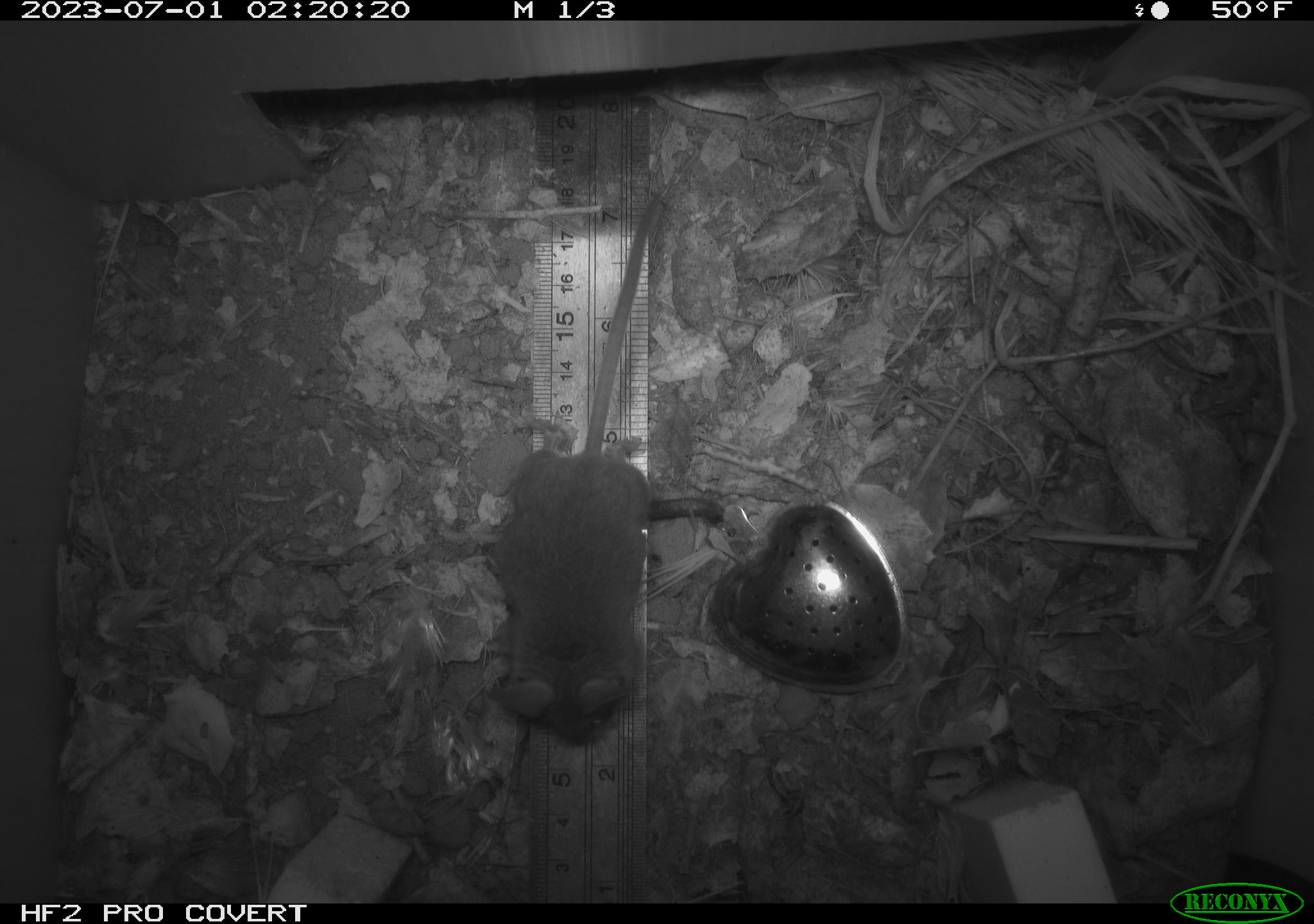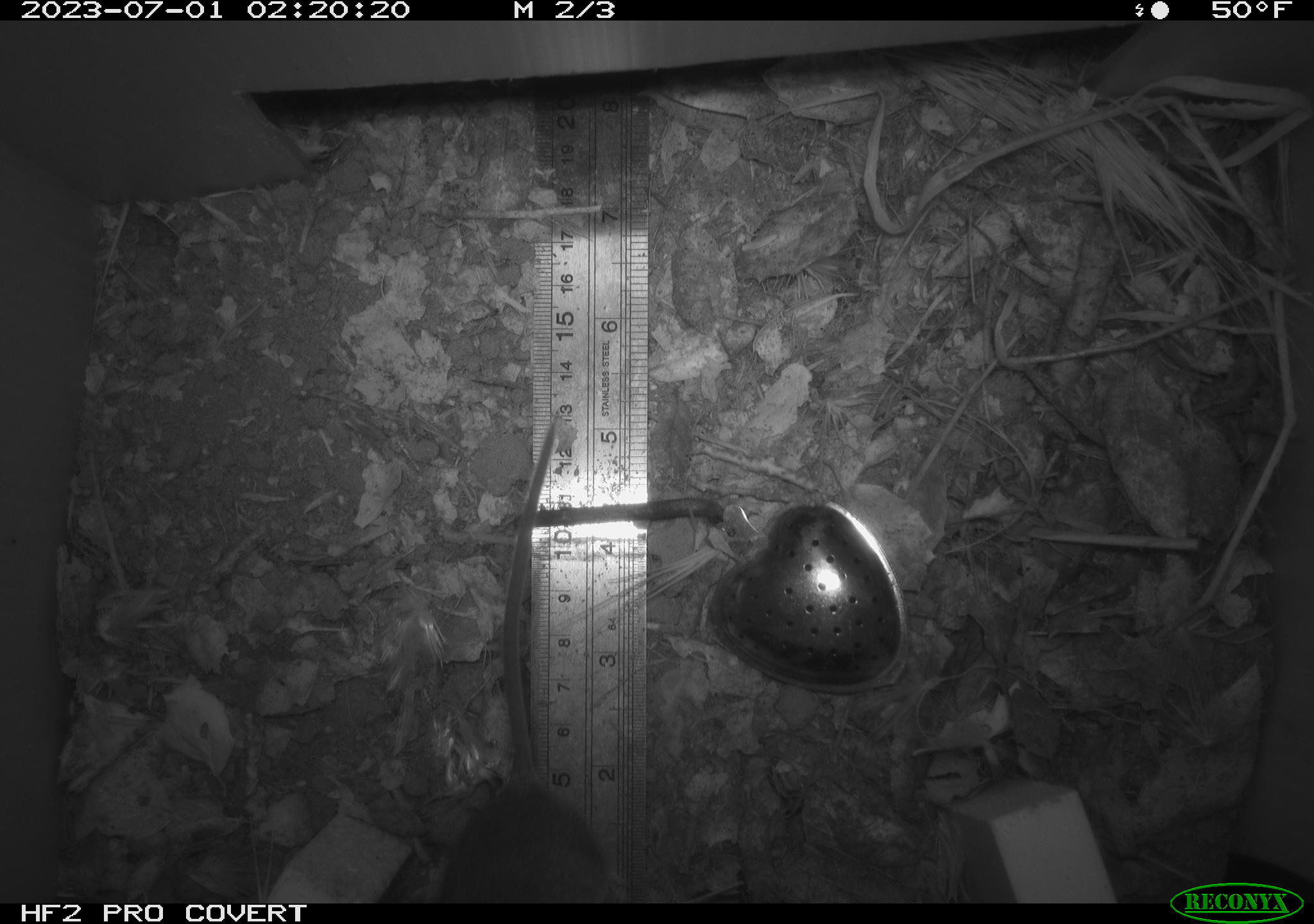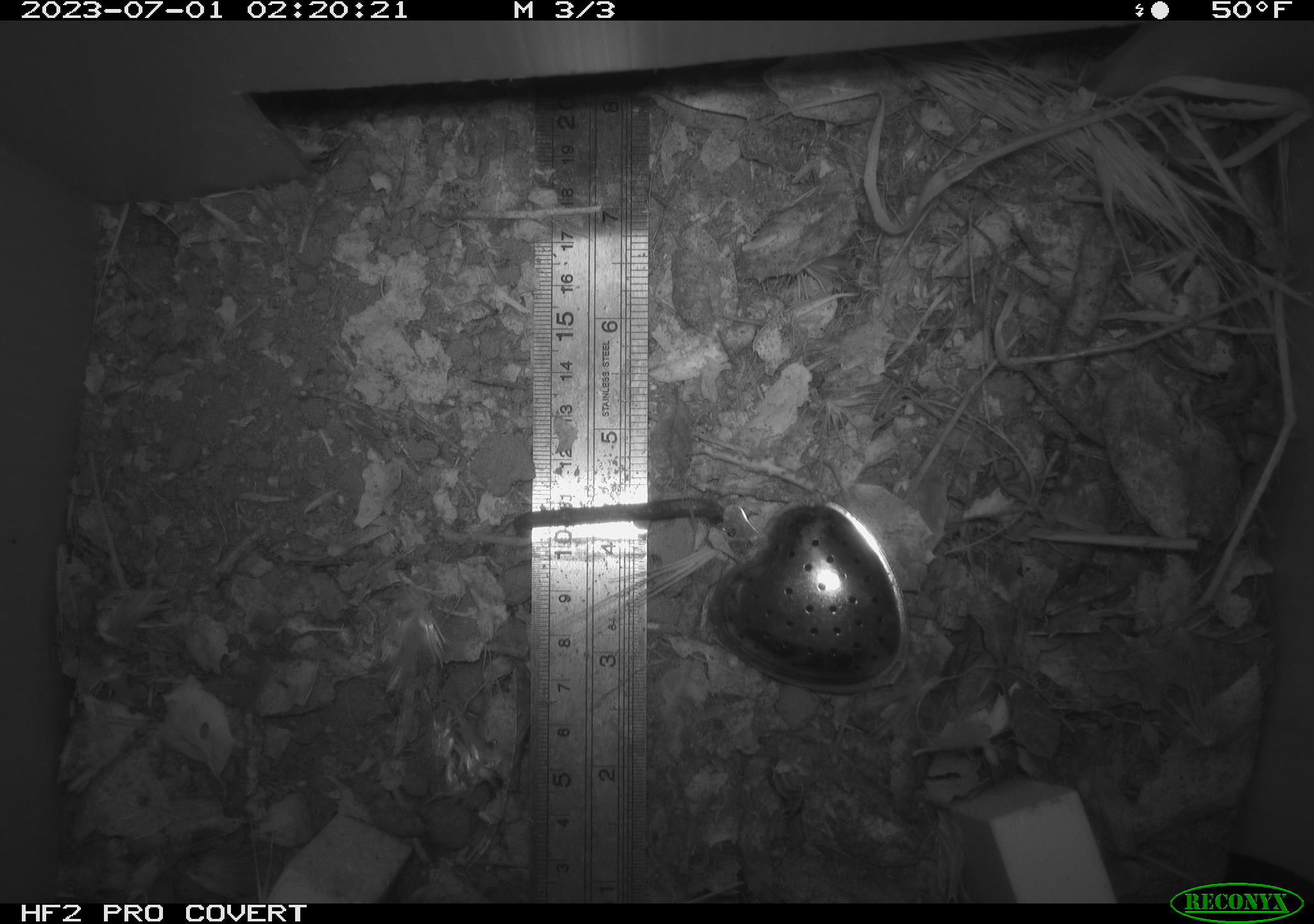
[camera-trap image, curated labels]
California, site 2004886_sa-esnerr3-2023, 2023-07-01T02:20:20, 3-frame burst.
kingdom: Animalia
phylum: Chordata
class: Mammalia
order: Rodentia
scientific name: Rodentia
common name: mouse species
Mouse species (Rodentia).